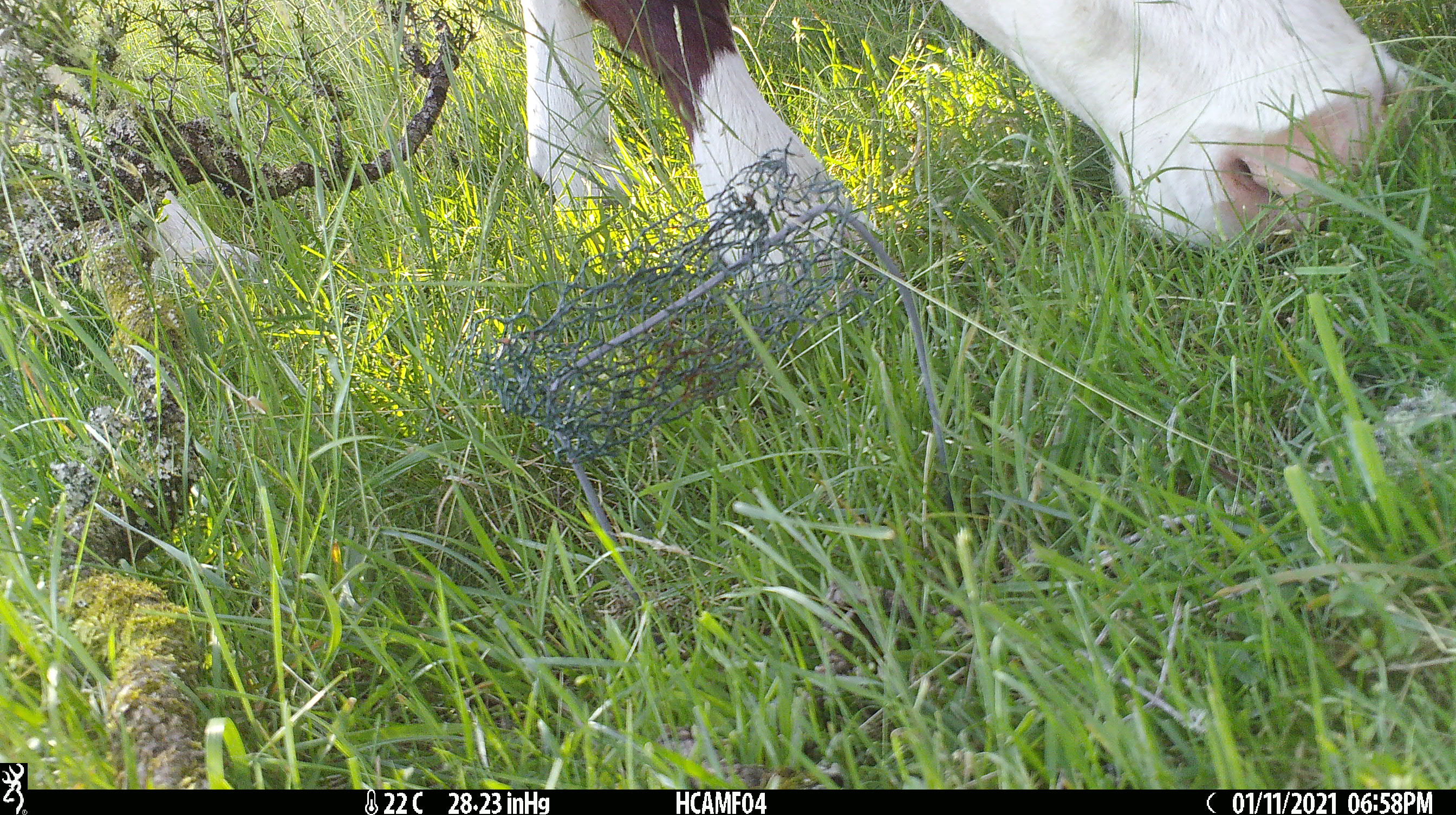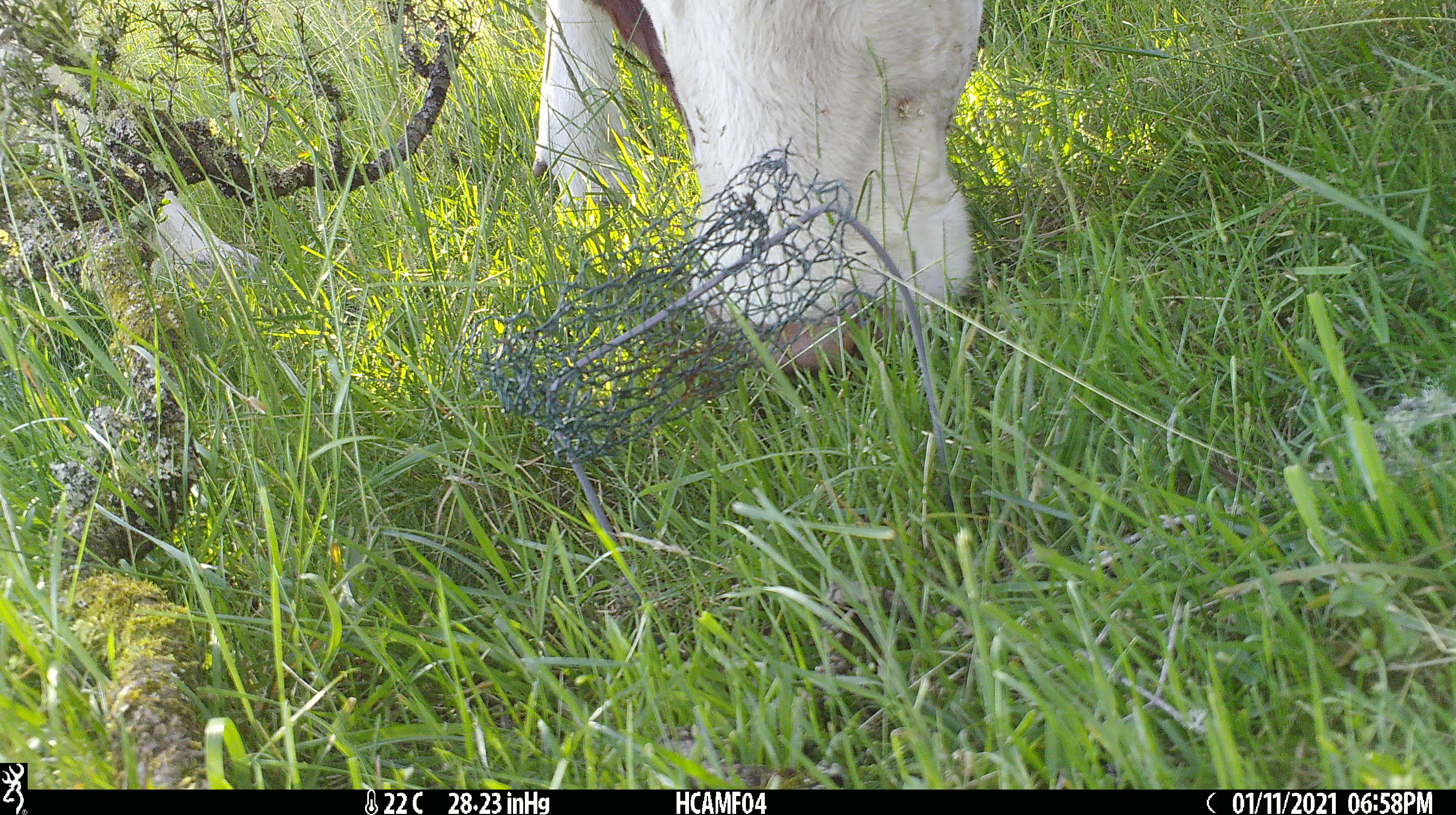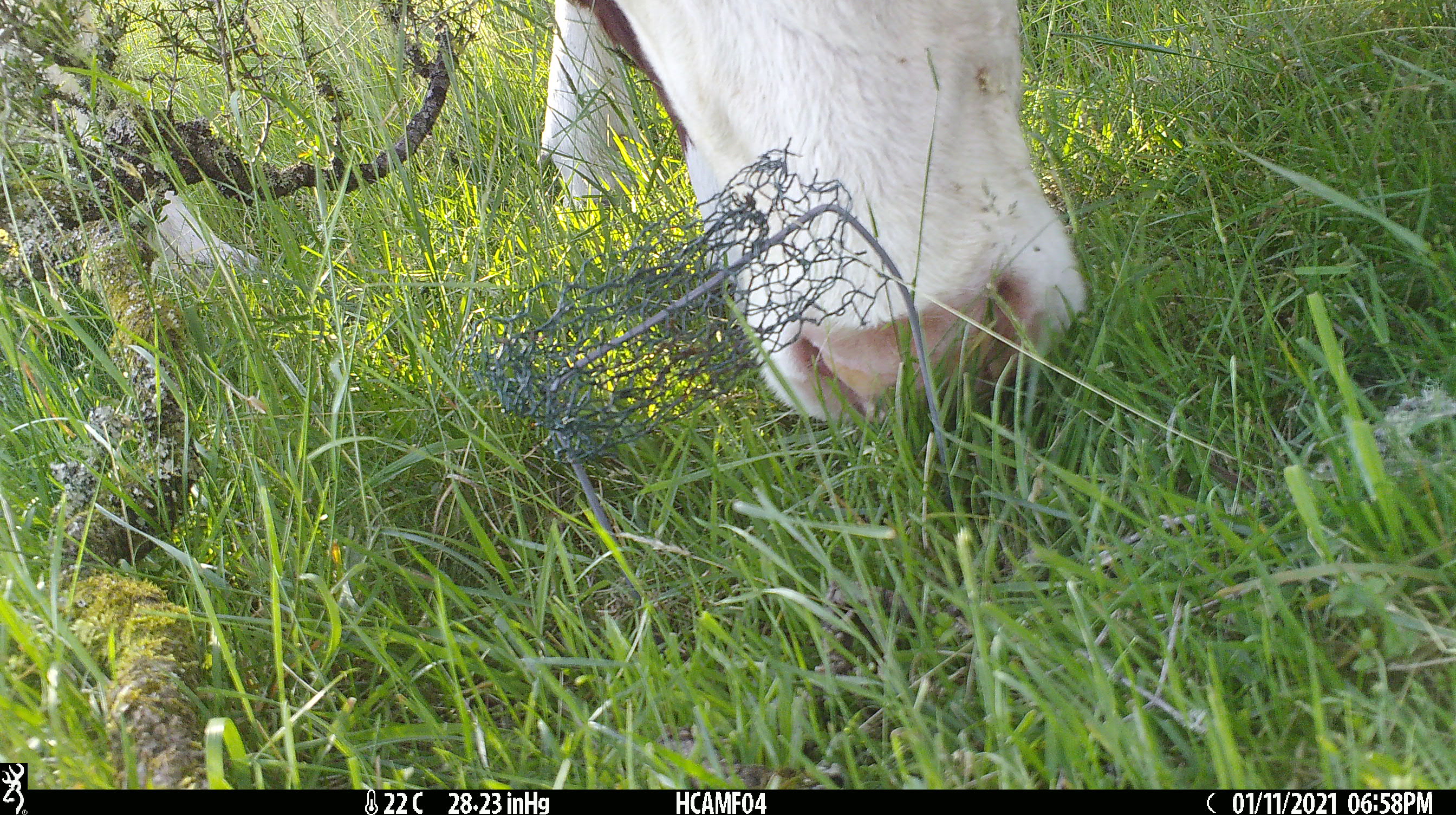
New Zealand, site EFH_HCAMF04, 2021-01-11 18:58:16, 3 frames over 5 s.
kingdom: Animalia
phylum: Chordata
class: Mammalia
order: Artiodactyla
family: Bovidae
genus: Bos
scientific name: Bos taurus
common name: domestic cow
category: cow